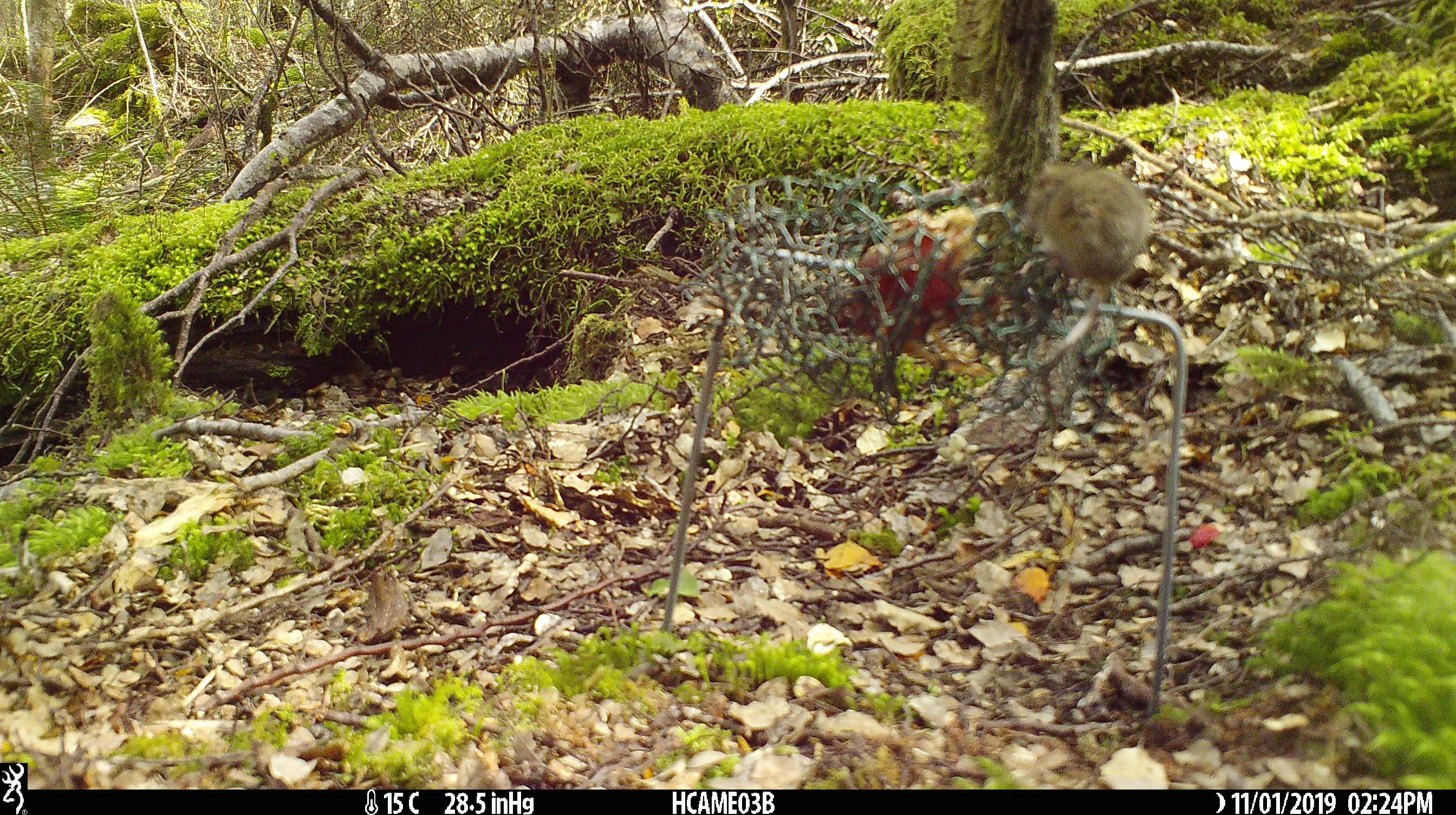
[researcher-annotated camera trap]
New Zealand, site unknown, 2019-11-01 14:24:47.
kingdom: Animalia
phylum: Chordata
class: Mammalia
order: Rodentia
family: Muridae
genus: Mus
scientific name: Mus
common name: mouse